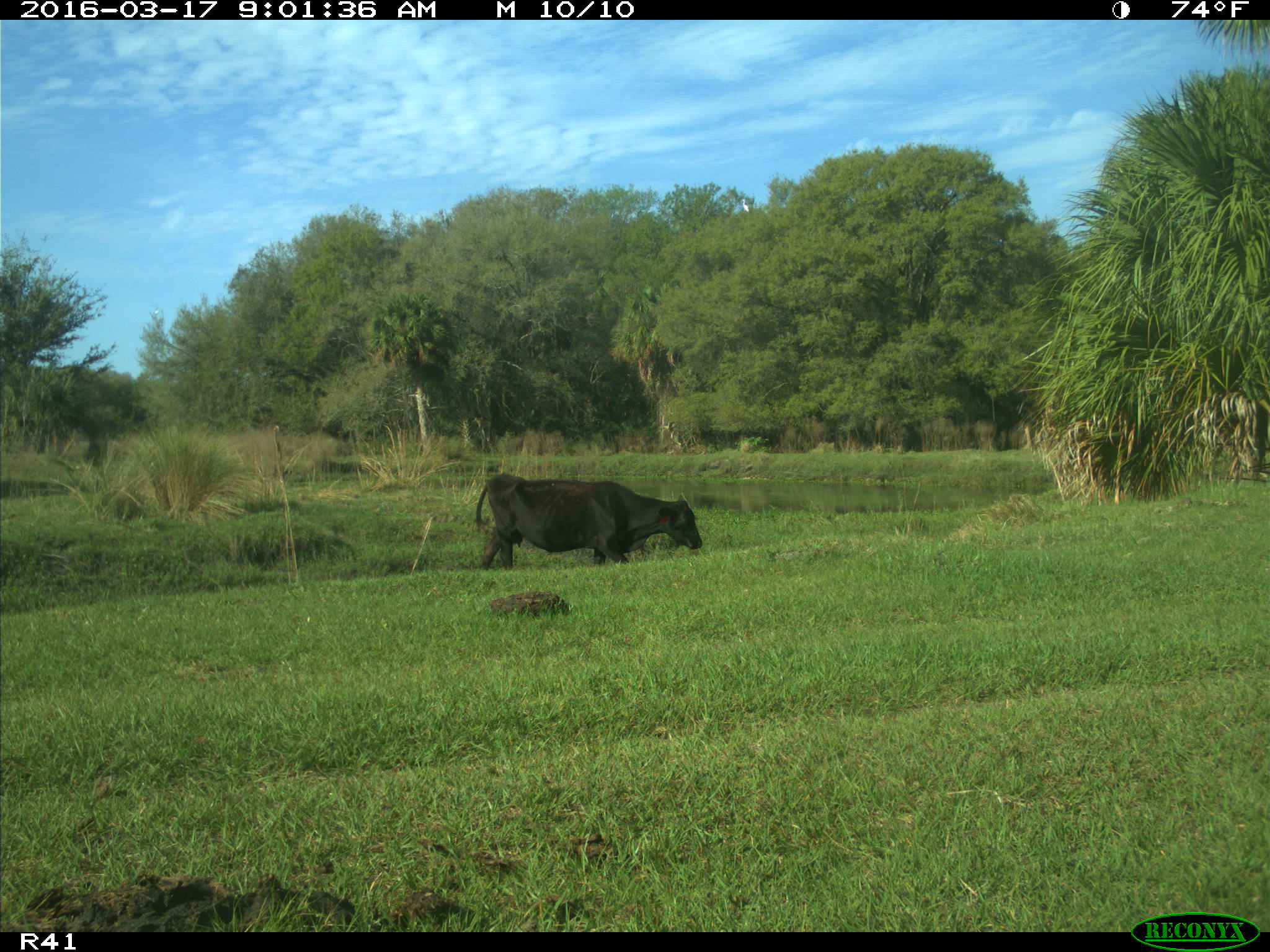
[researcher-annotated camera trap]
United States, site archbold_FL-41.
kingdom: Animalia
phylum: Chordata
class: Mammalia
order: Artiodactyla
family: Bovidae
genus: Bos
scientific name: Bos taurus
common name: domestic cow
Bos taurus (domestic cow).